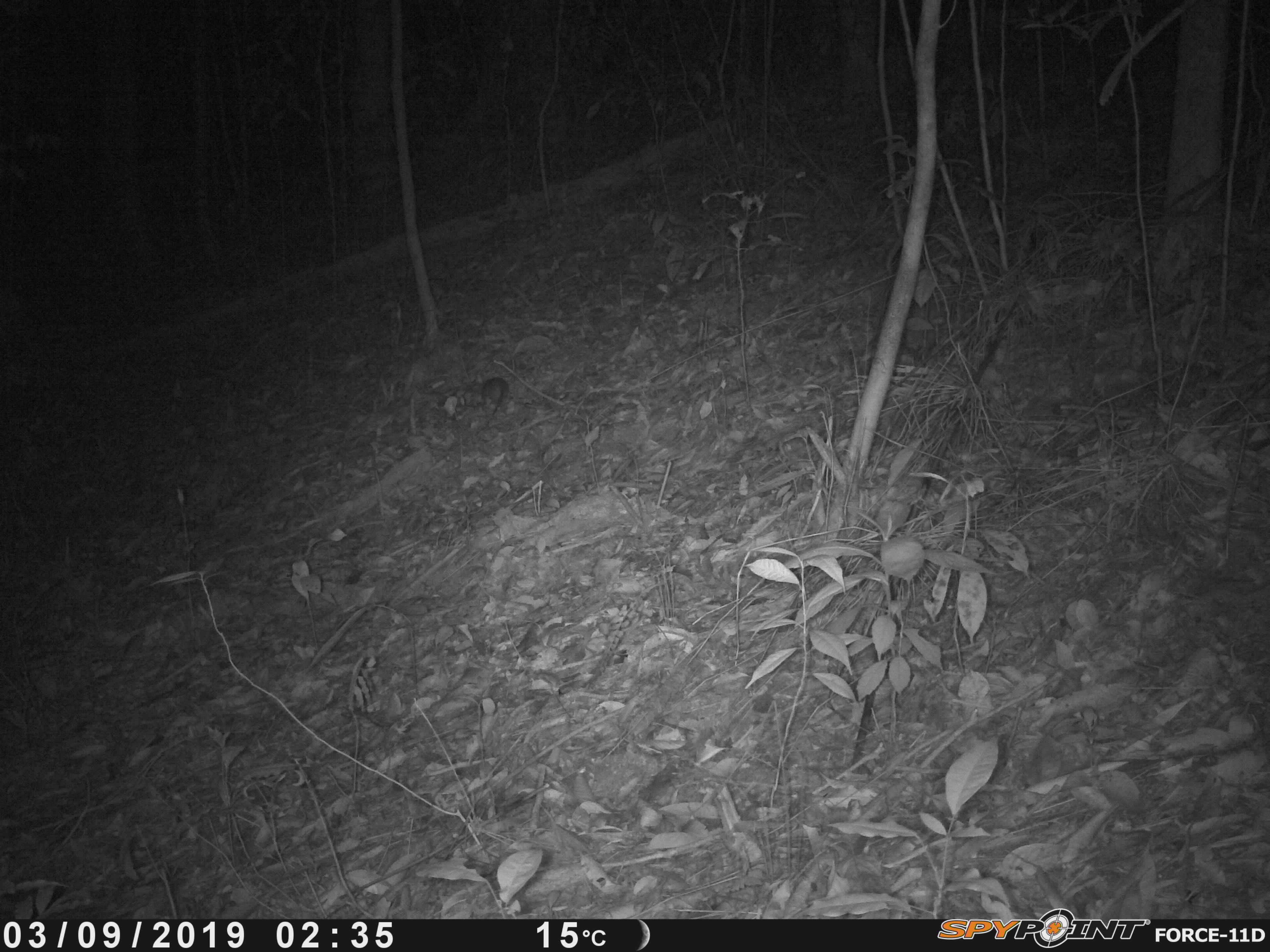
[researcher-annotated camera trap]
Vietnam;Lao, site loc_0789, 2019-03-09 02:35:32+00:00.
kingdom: Animalia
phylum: Chordata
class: Mammalia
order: Rodentia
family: Muridae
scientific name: Muridae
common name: old-world mice and rats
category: unidentified murid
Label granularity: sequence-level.